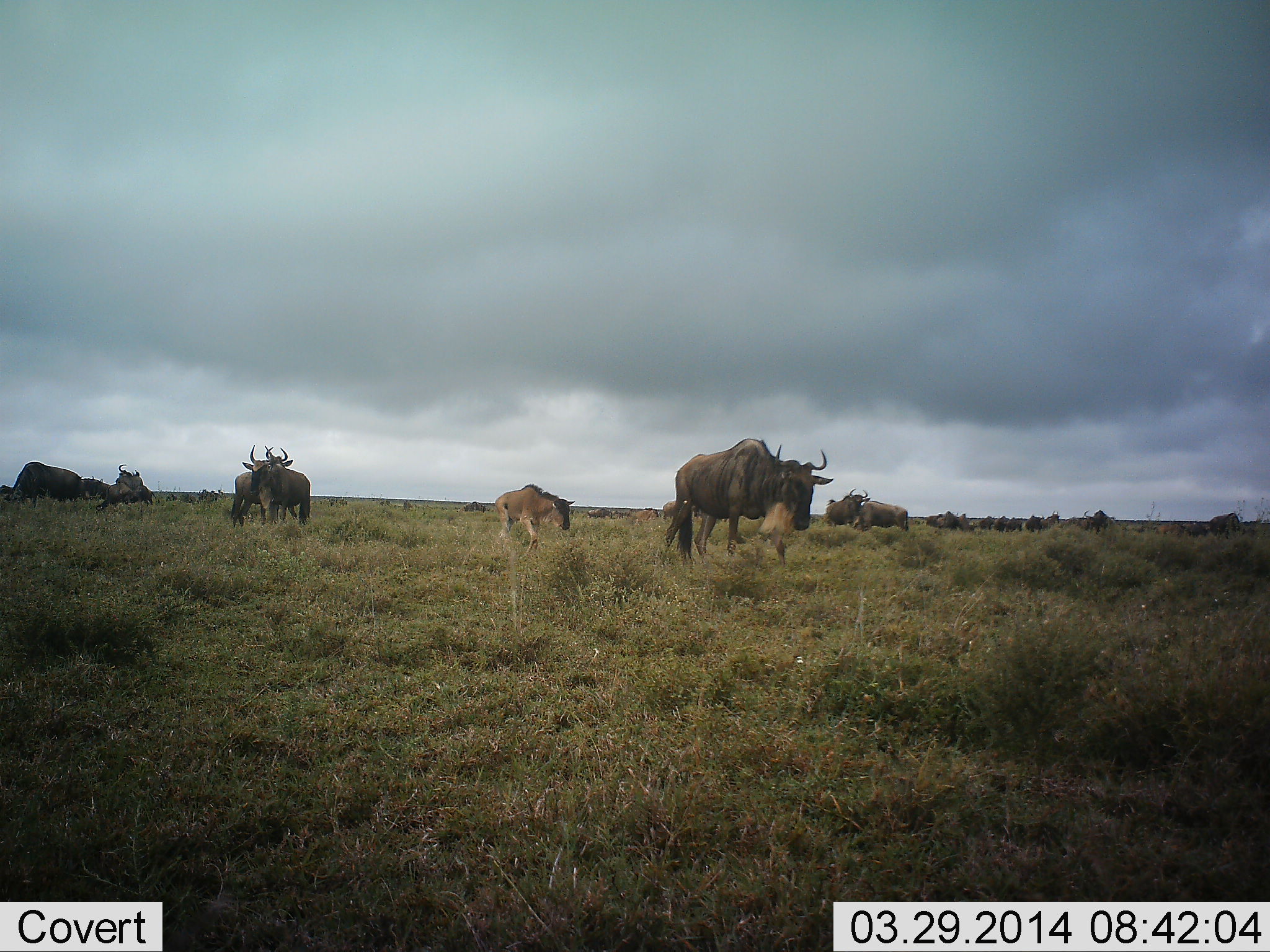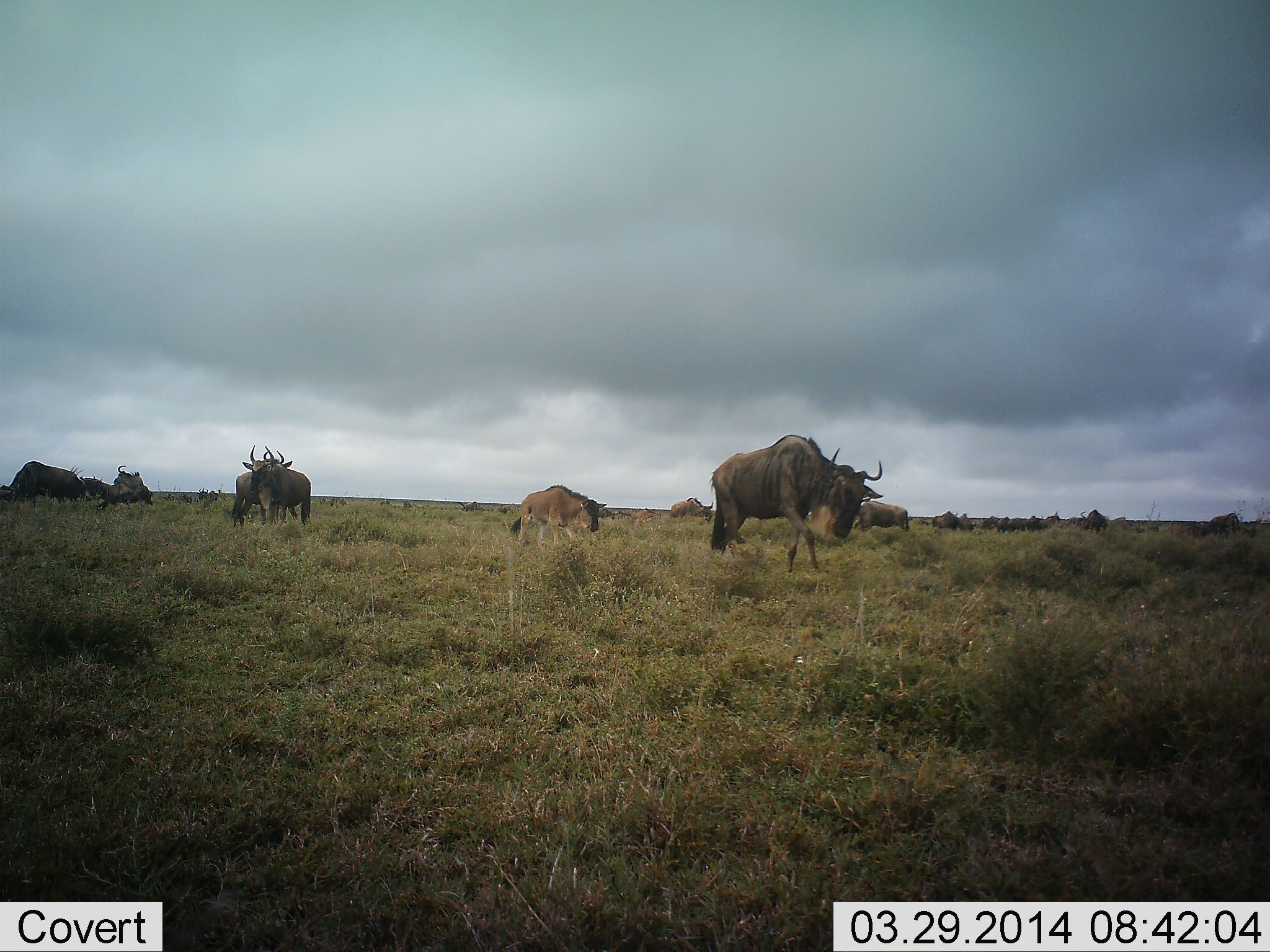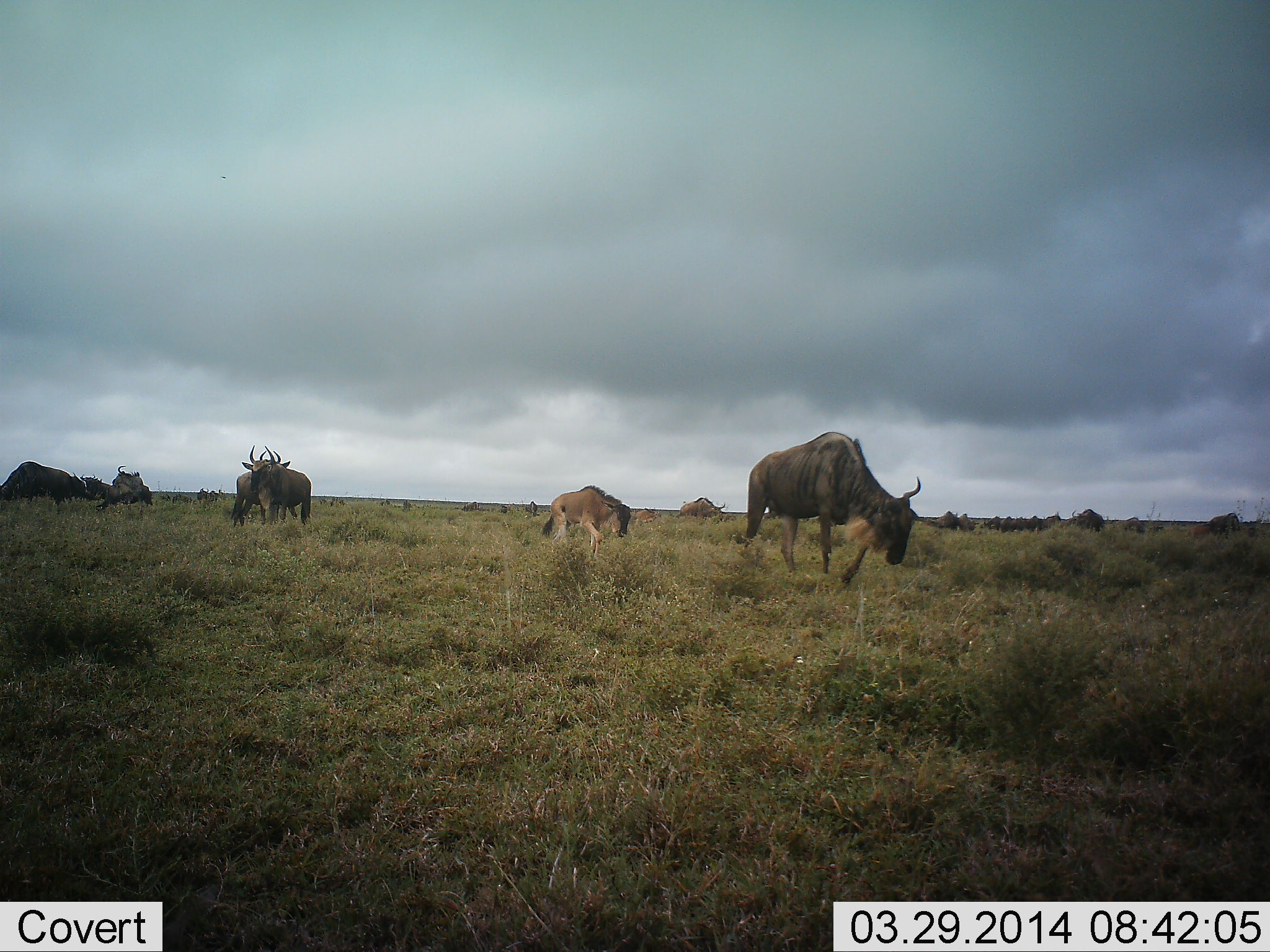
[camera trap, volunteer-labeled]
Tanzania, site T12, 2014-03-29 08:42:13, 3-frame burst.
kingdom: Animalia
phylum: Chordata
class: Mammalia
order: Artiodactyla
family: Bovidae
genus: Connochaetes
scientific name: Connochaetes taurinus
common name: blue wildebeest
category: wildebeest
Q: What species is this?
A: Wildebeest (blue wildebeest) (Connochaetes taurinus).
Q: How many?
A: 11-50.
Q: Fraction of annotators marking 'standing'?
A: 70%.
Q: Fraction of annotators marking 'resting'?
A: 0%.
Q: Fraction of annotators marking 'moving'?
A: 100%.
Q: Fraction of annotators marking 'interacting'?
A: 10%.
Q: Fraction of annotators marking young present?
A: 70%.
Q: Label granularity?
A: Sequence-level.